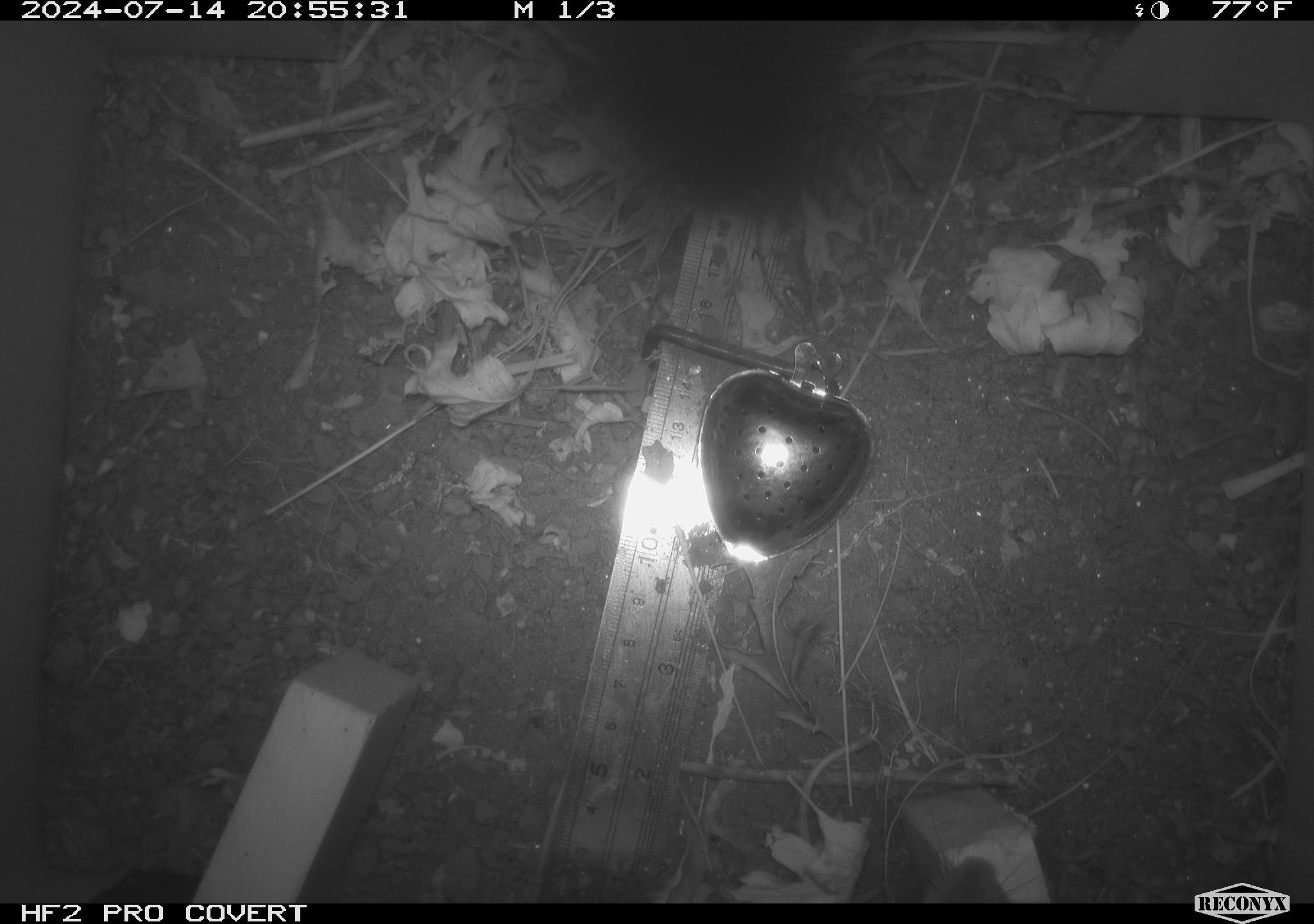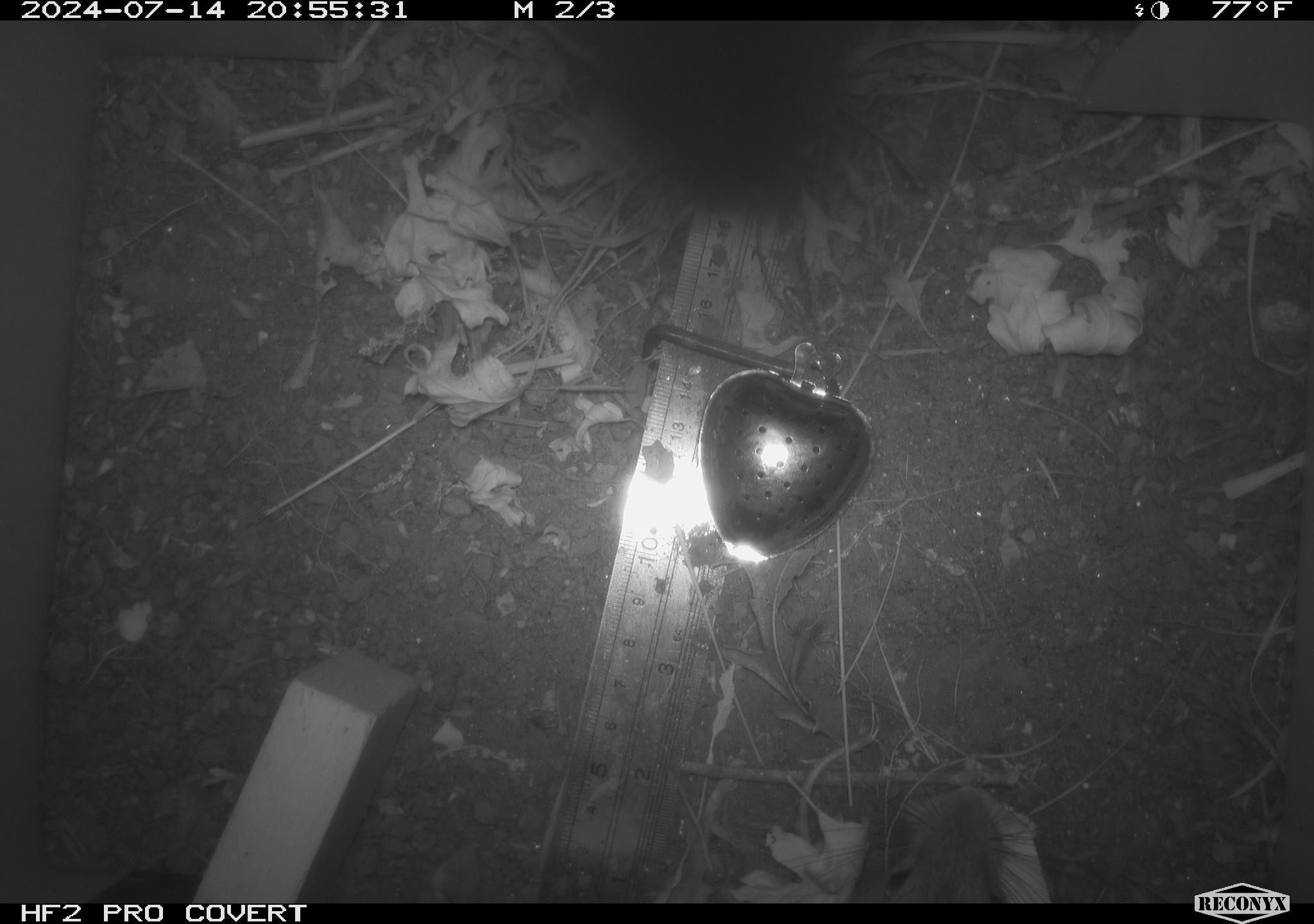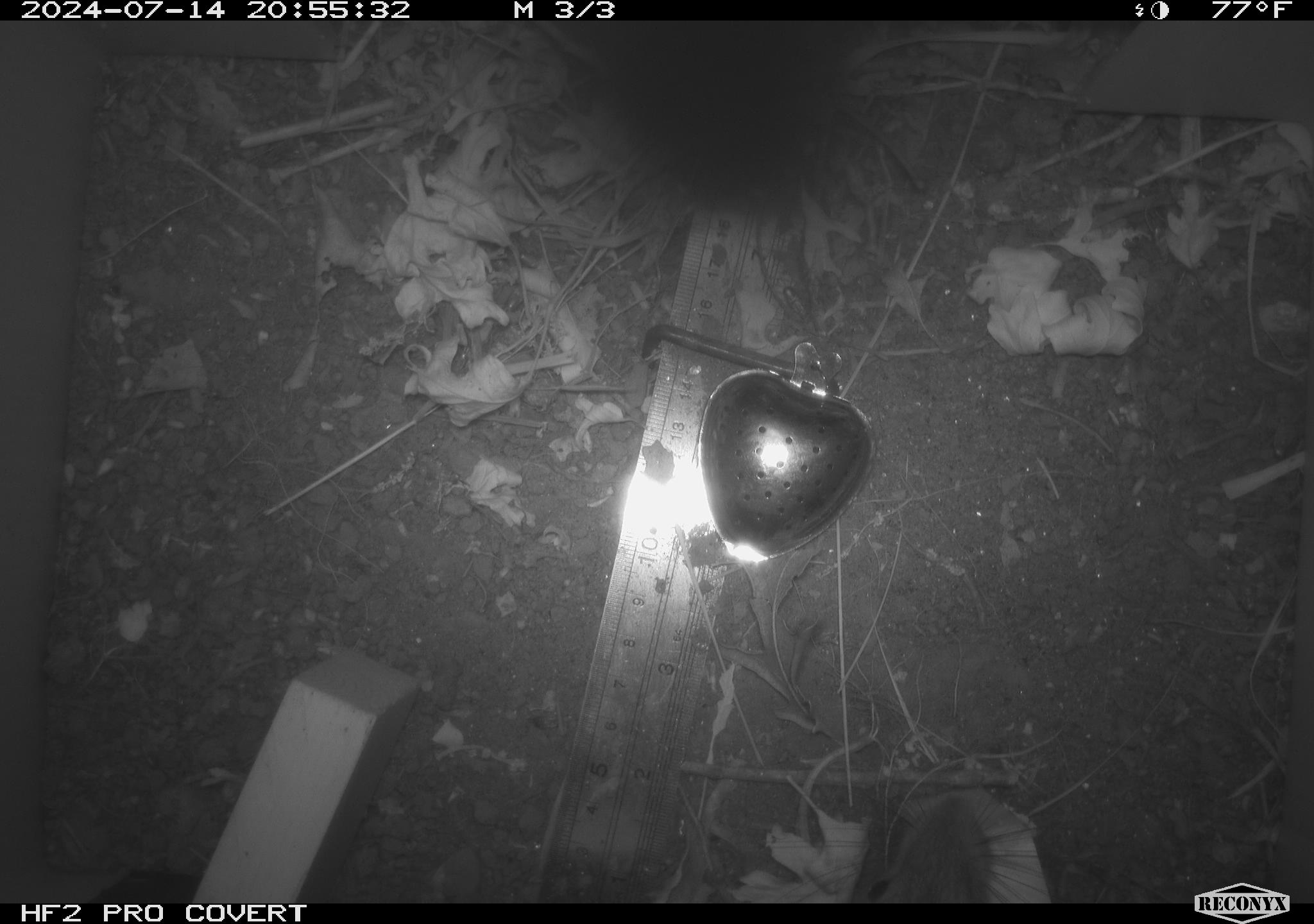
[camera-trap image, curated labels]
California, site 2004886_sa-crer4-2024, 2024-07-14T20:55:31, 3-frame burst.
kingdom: Animalia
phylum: Chordata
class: Mammalia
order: Rodentia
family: Muridae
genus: Rattus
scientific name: Rattus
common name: rat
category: rattus species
Rattus species (rat) (Rattus).